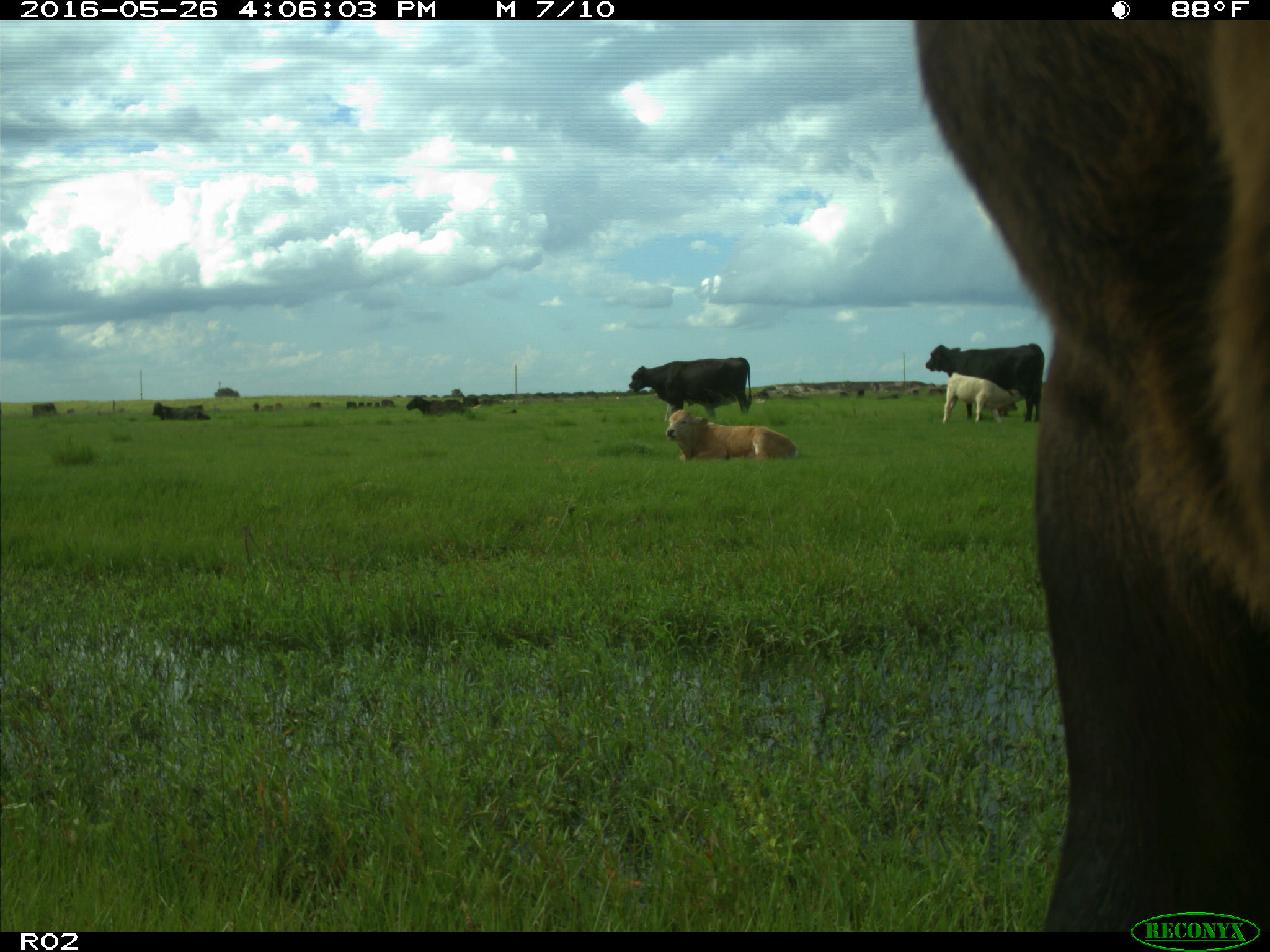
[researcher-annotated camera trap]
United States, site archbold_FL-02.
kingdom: Animalia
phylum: Chordata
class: Mammalia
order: Artiodactyla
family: Bovidae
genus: Bos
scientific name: Bos taurus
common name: domestic cow